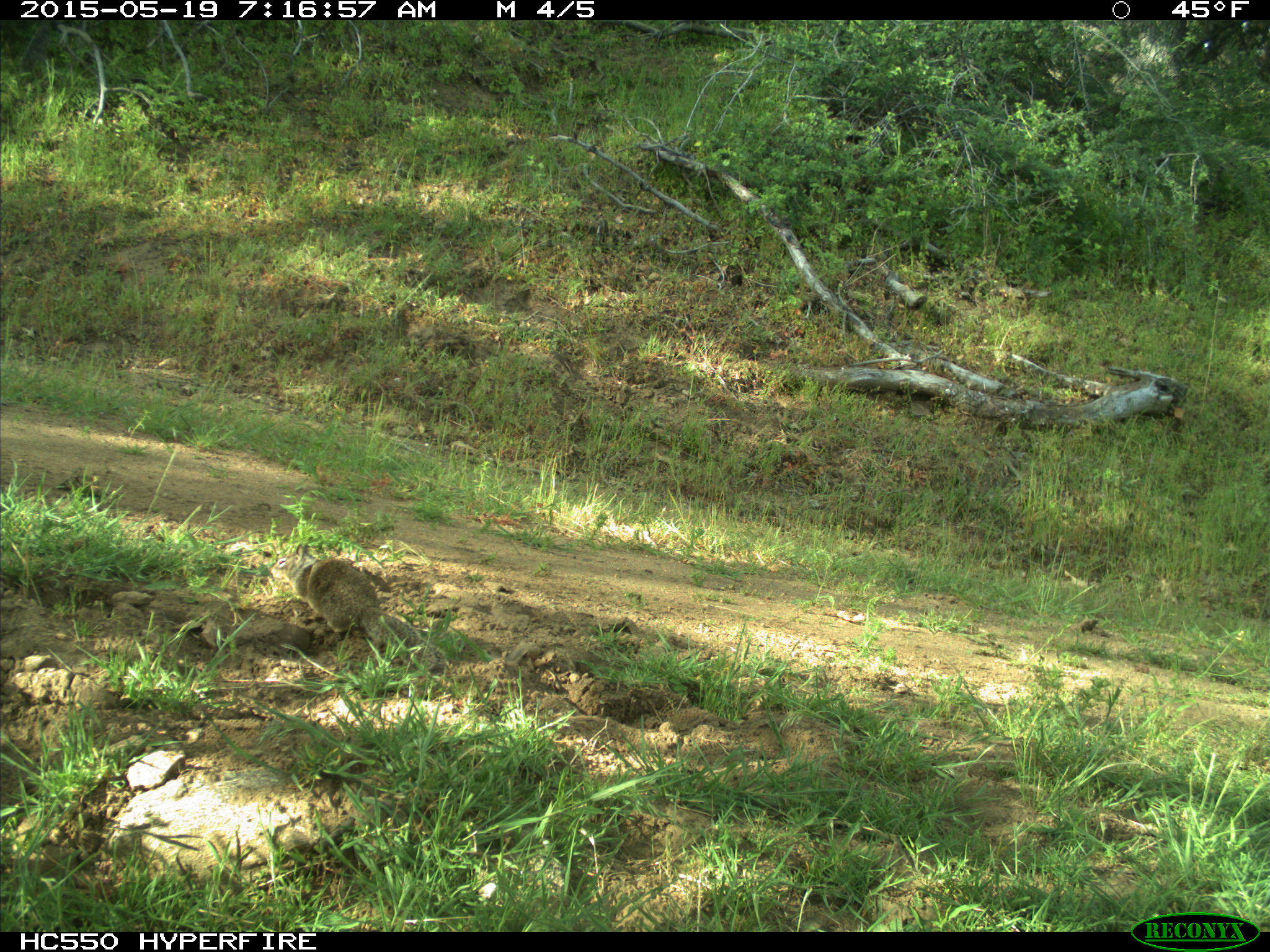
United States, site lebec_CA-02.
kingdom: Animalia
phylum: Chordata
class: Mammalia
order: Rodentia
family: Sciuridae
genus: Otospermophilus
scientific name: Otospermophilus beecheyi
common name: california ground squirrel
Otospermophilus beecheyi (california ground squirrel).